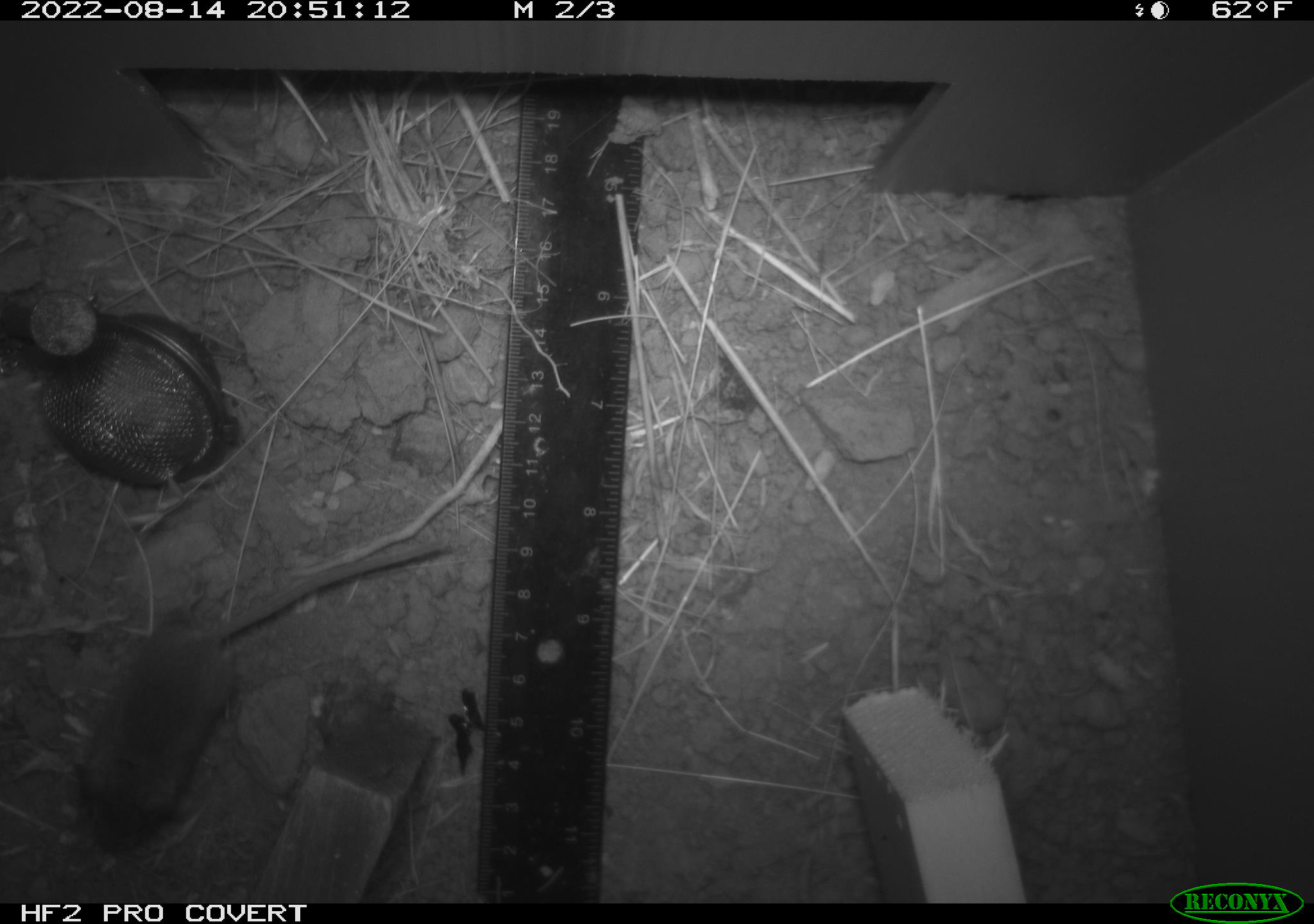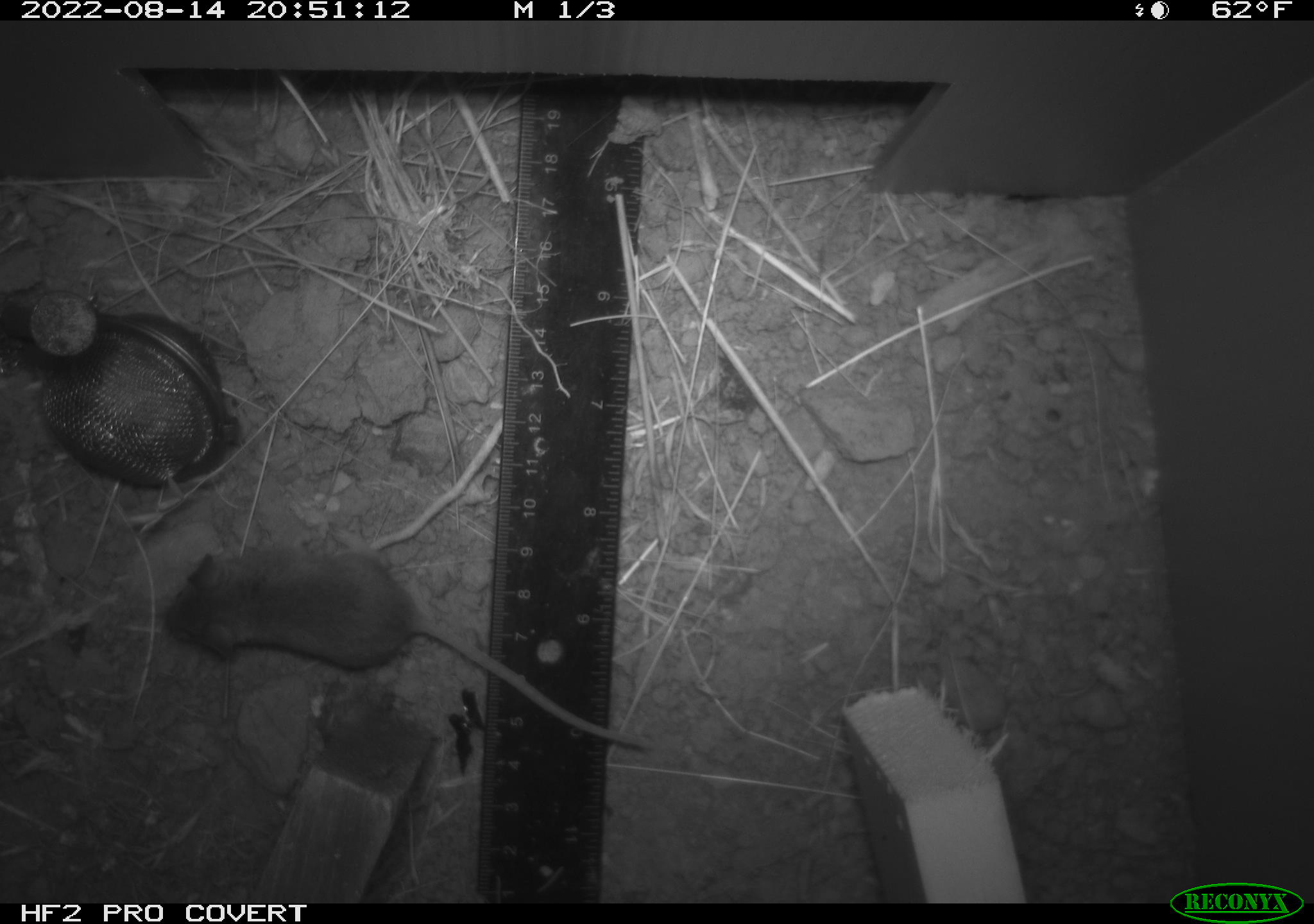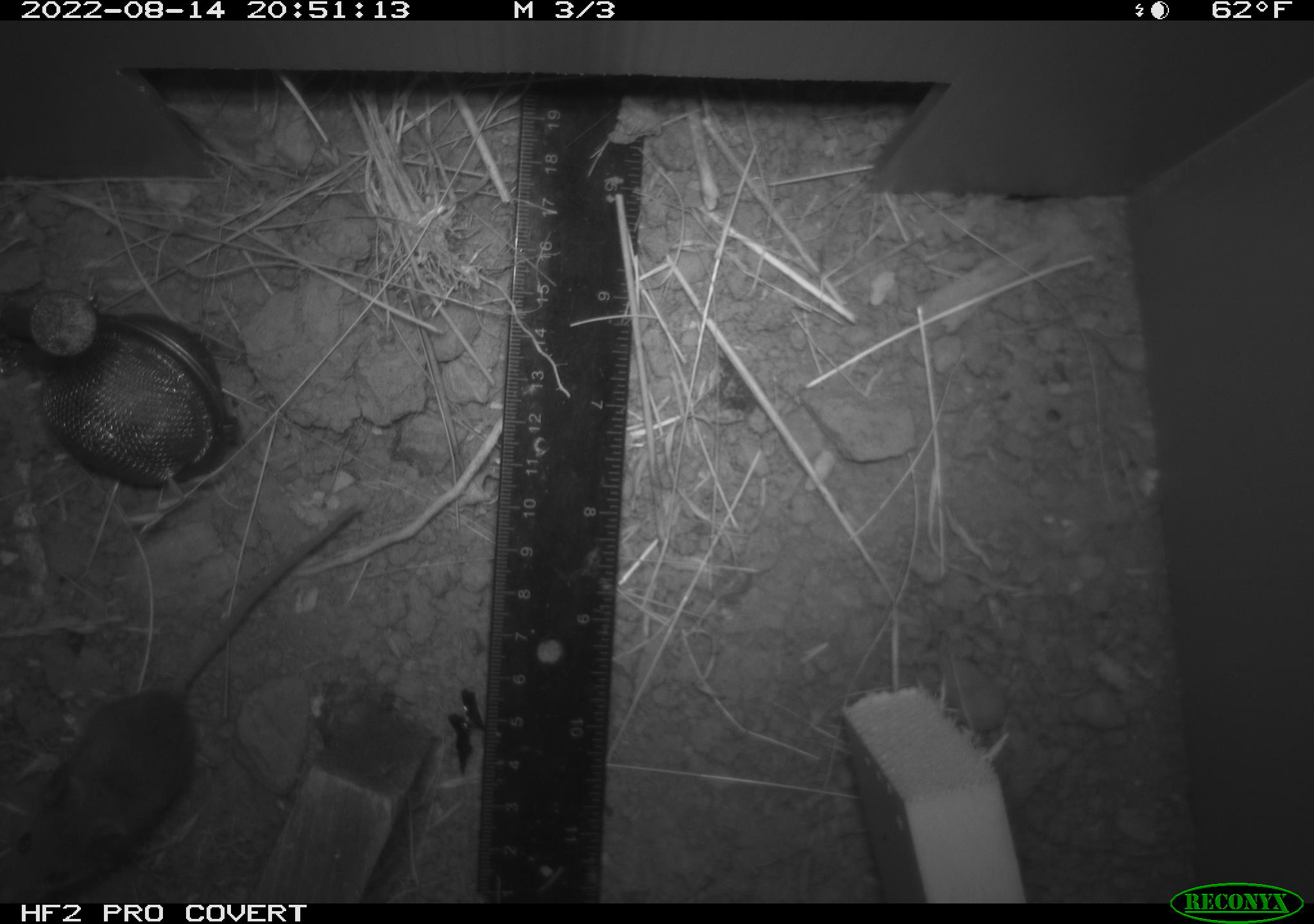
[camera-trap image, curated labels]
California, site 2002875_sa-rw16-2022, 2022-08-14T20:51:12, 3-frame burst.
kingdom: Animalia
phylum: Chordata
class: Mammalia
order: Rodentia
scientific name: Rodentia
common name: mouse species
Mouse species (Rodentia).